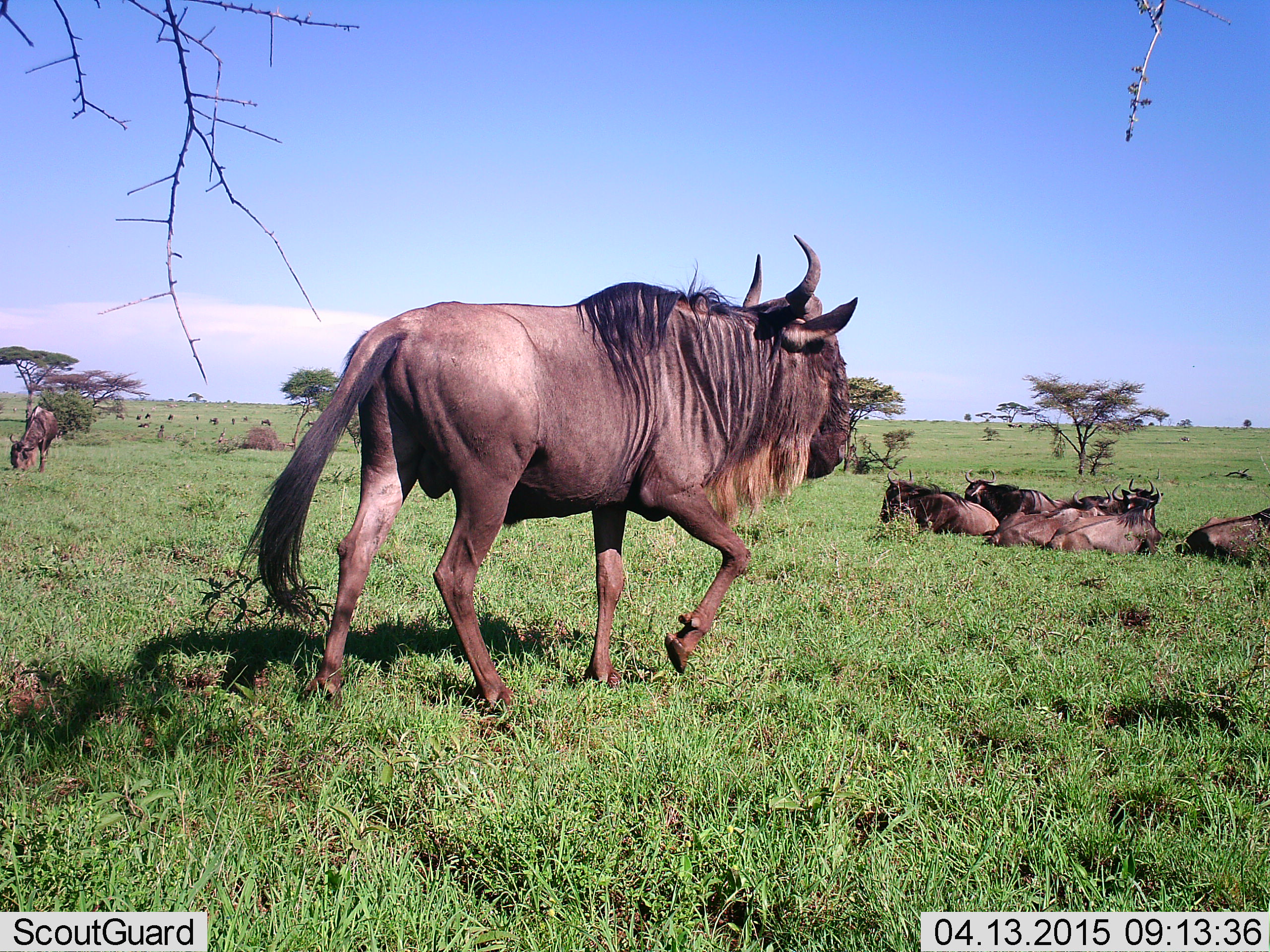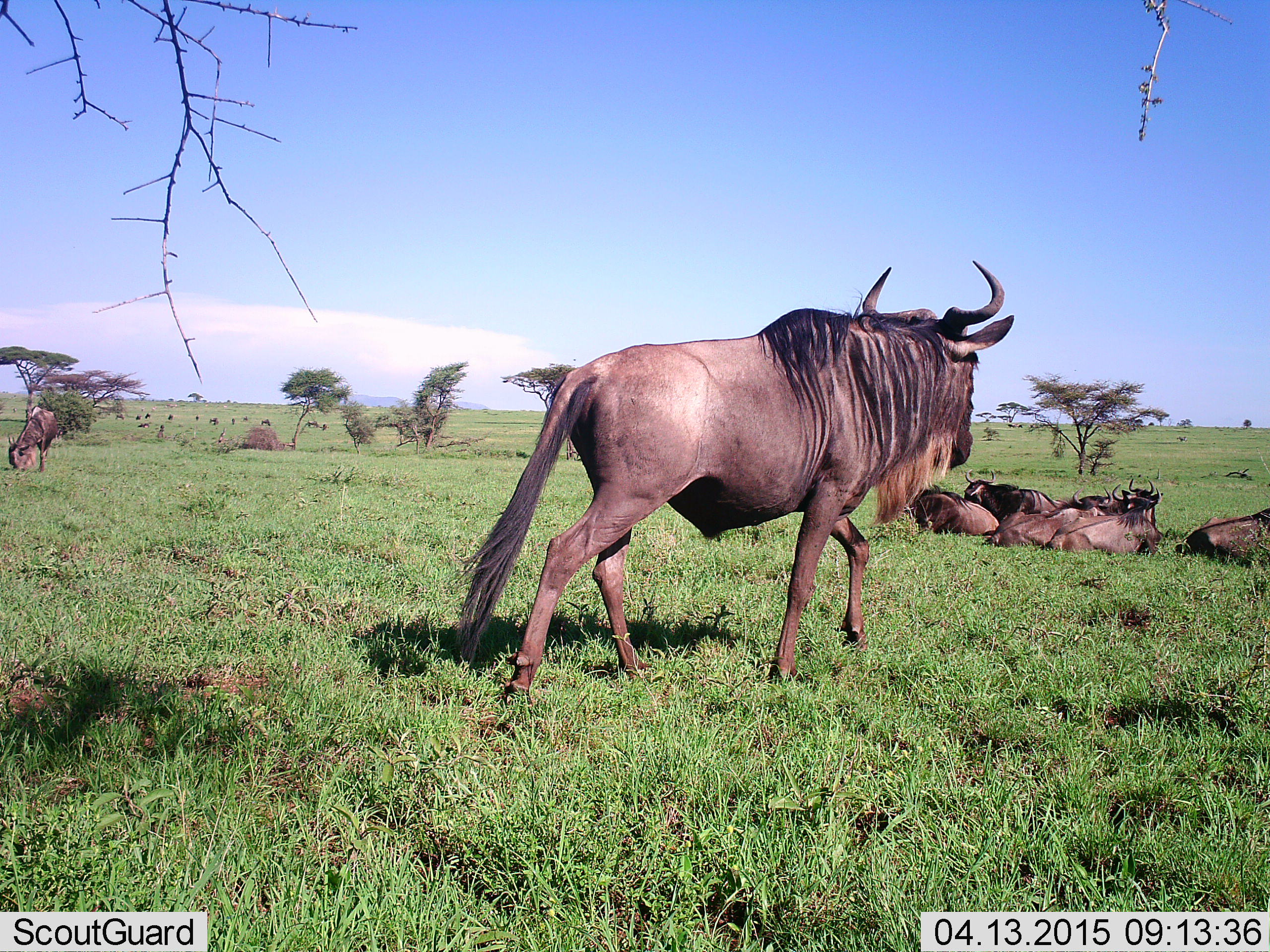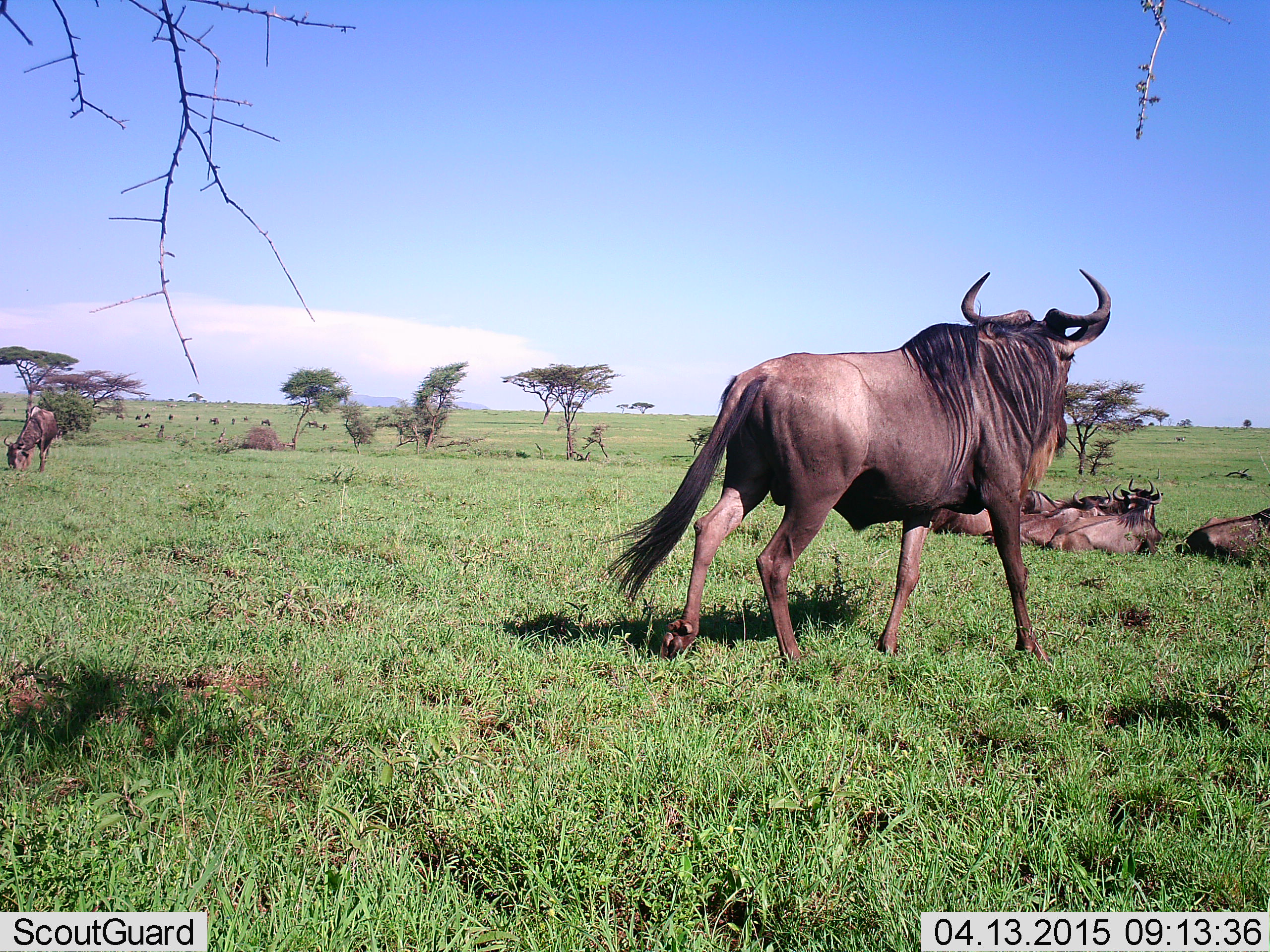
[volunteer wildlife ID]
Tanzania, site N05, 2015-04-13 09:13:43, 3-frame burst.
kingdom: Animalia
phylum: Chordata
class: Mammalia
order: Artiodactyla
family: Bovidae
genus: Connochaetes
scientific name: Connochaetes taurinus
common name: blue wildebeest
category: wildebeest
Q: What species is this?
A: Wildebeest (blue wildebeest) (Connochaetes taurinus).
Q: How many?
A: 8.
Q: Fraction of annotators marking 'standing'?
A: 30%.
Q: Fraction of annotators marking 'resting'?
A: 100%.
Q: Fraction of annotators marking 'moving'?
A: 70%.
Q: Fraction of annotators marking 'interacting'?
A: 0%.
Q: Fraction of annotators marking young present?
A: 0%.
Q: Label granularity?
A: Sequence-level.